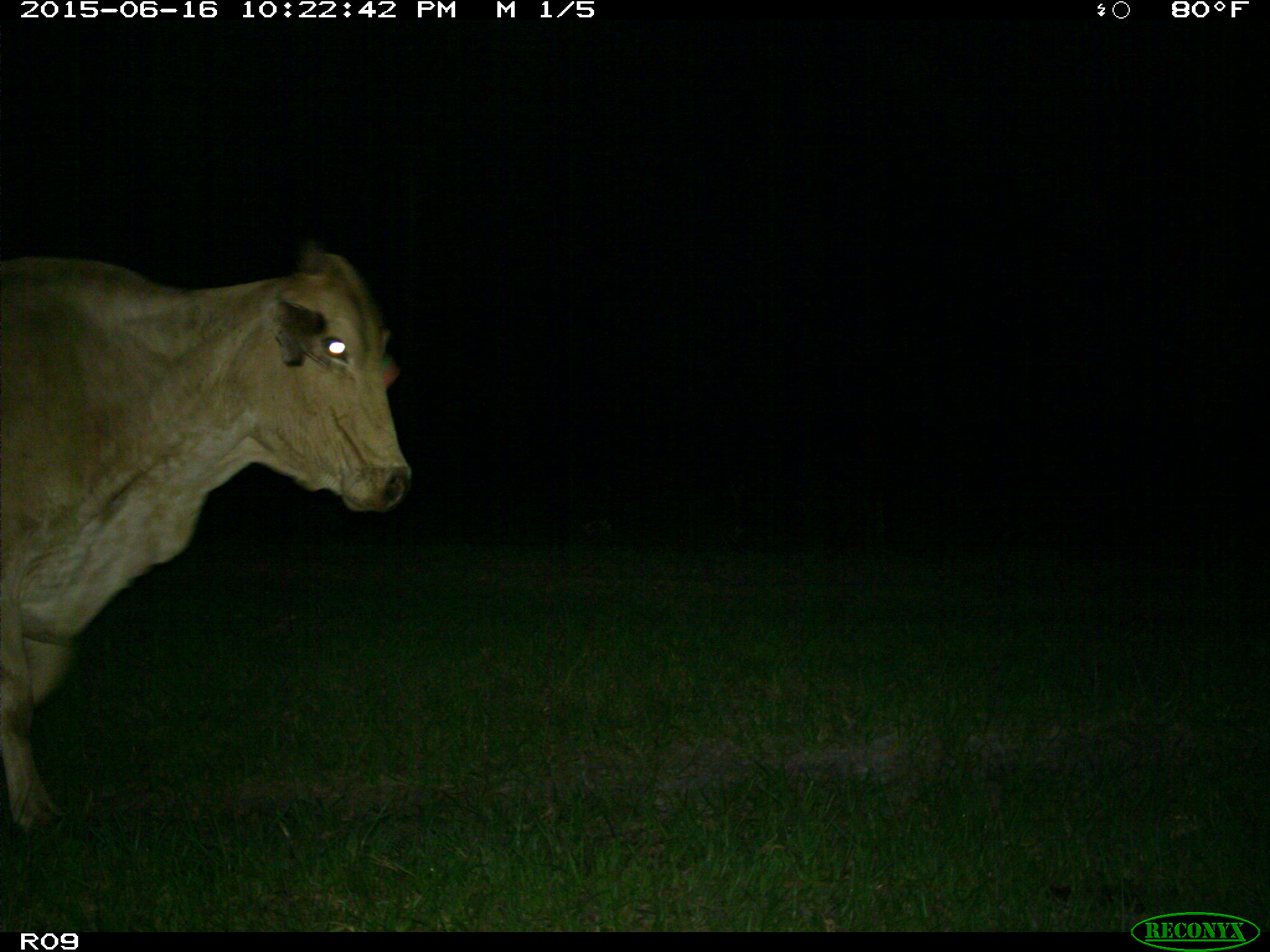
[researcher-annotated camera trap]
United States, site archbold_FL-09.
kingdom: Animalia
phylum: Chordata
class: Mammalia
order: Artiodactyla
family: Bovidae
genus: Bos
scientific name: Bos taurus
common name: domestic cow